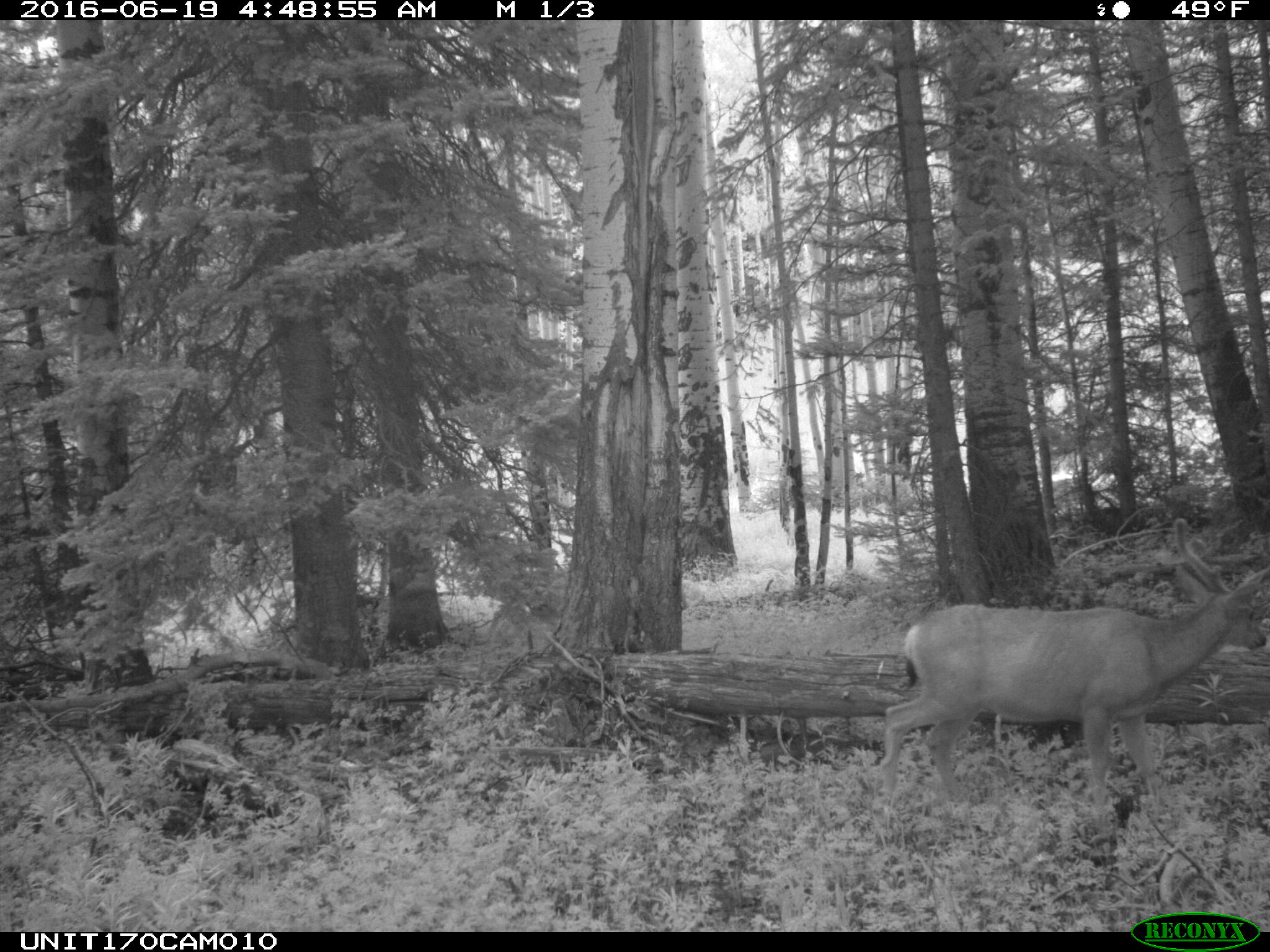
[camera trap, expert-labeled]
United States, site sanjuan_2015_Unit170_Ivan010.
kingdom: Animalia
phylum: Chordata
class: Mammalia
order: Artiodactyla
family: Cervidae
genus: Odocoileus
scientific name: Odocoileus hemionus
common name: mule deer